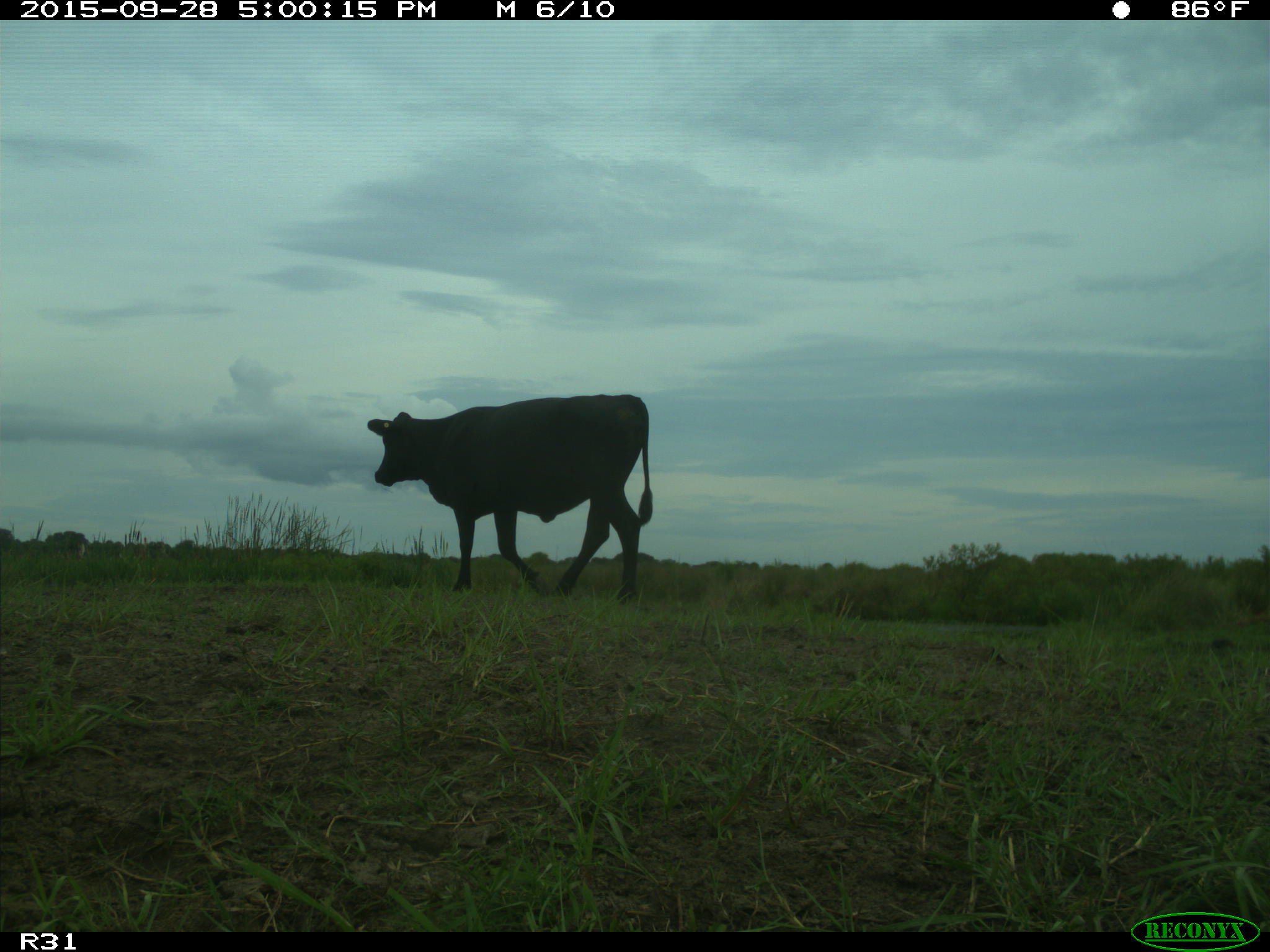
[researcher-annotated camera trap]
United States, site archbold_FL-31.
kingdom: Animalia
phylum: Chordata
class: Mammalia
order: Artiodactyla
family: Bovidae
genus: Bos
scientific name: Bos taurus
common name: domestic cow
Bos taurus (domestic cow).